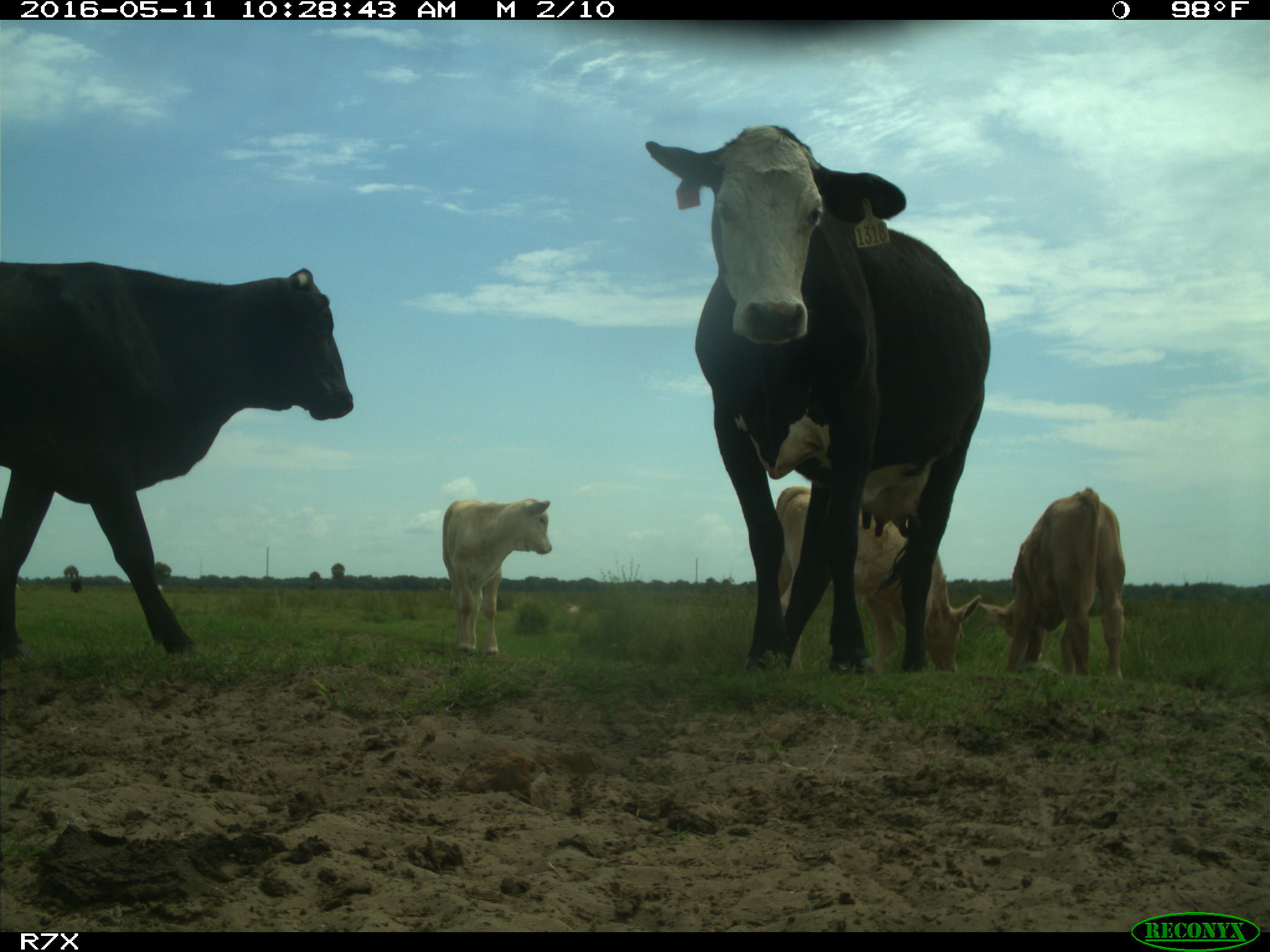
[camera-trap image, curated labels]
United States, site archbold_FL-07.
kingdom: Animalia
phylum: Chordata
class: Mammalia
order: Artiodactyla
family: Bovidae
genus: Bos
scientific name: Bos taurus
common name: domestic cow